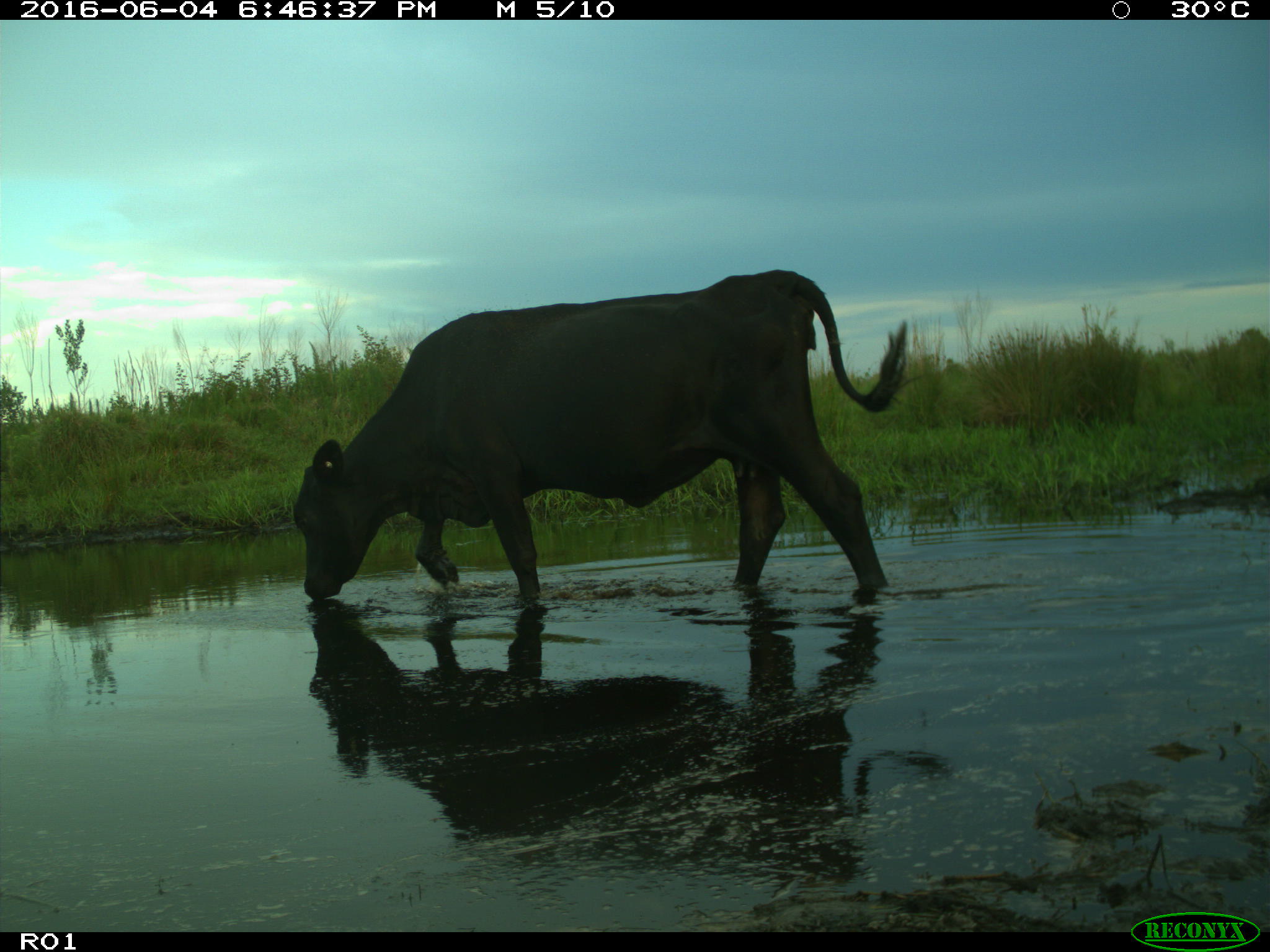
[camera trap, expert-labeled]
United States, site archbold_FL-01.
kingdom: Animalia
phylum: Chordata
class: Mammalia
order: Artiodactyla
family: Bovidae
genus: Bos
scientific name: Bos taurus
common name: domestic cow